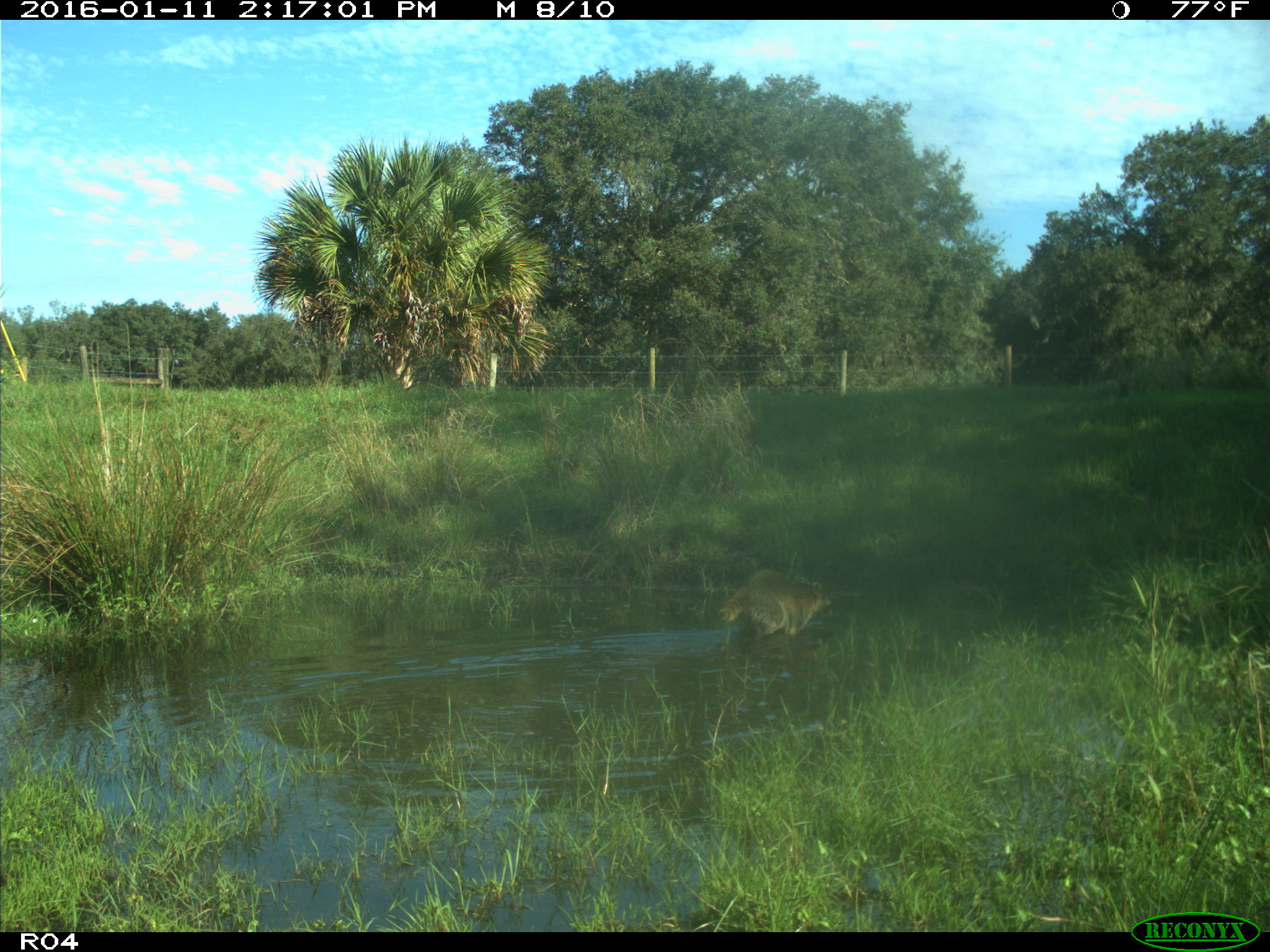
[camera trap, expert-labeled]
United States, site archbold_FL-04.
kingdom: Animalia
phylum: Chordata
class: Mammalia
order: Carnivora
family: Procyonidae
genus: Procyon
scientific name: Procyon lotor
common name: common raccoon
Procyon lotor (common raccoon).